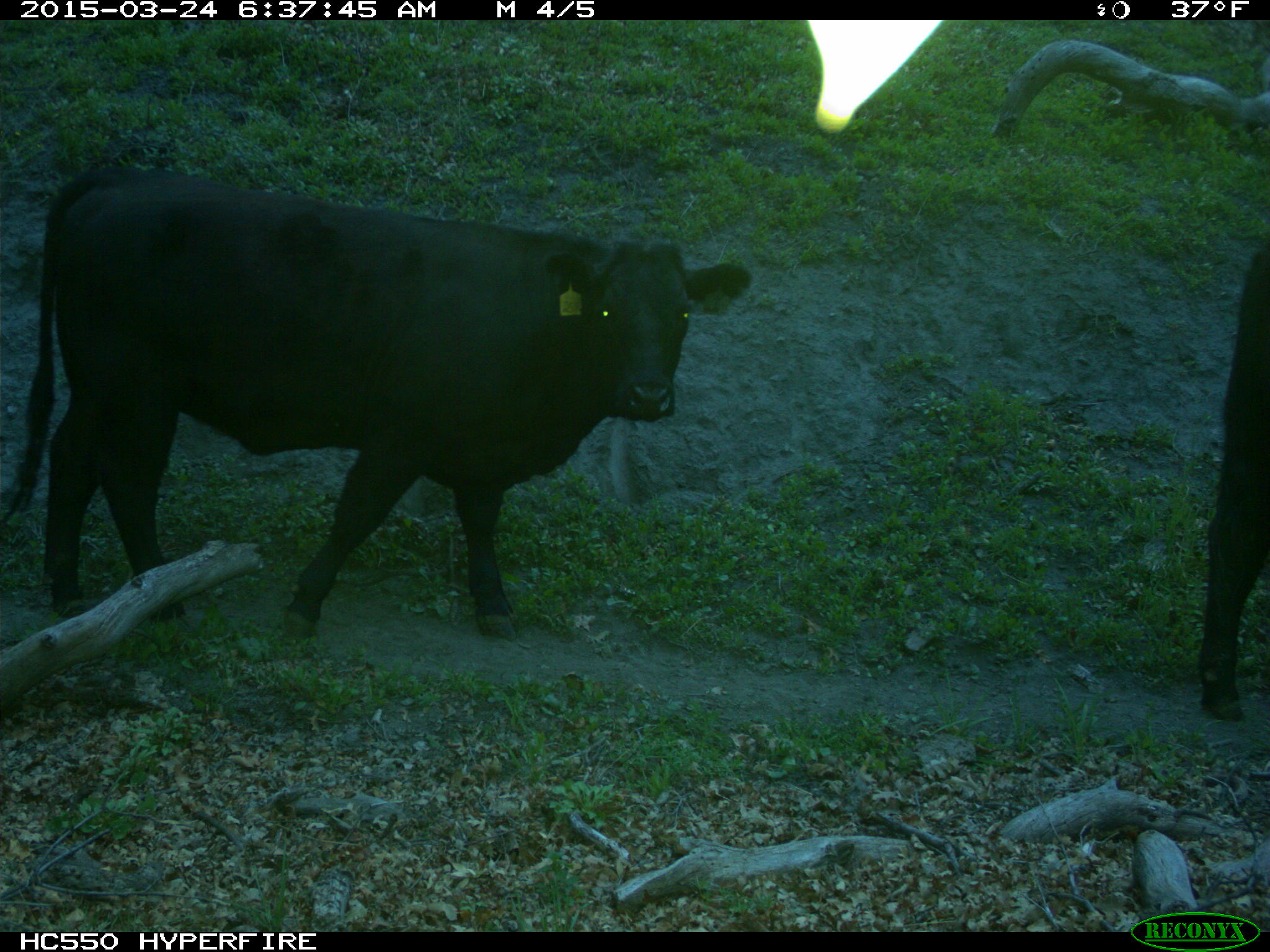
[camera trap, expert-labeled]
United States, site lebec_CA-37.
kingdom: Animalia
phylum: Chordata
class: Mammalia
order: Artiodactyla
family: Bovidae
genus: Bos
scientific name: Bos taurus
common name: domestic cow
Bos taurus (domestic cow).